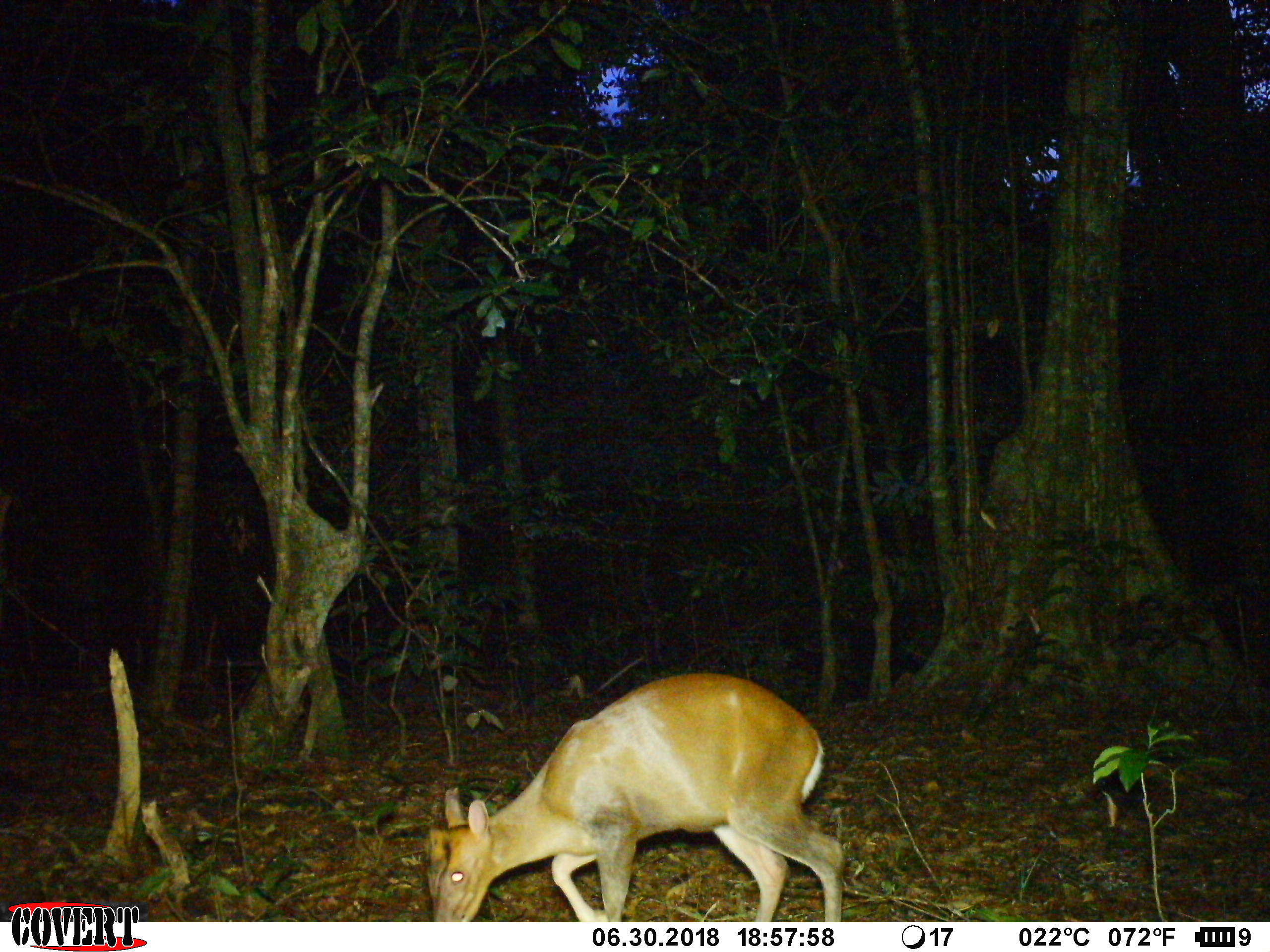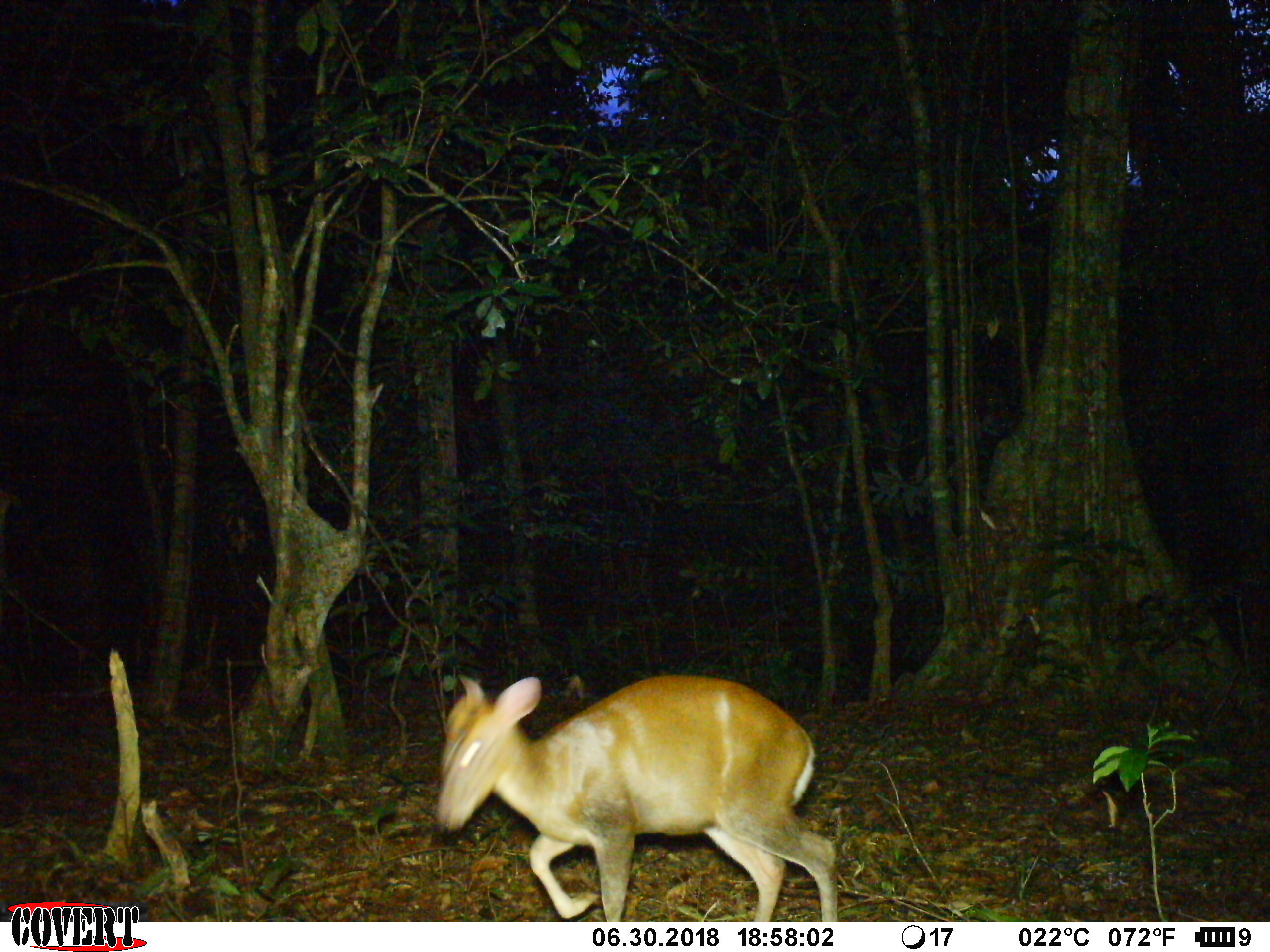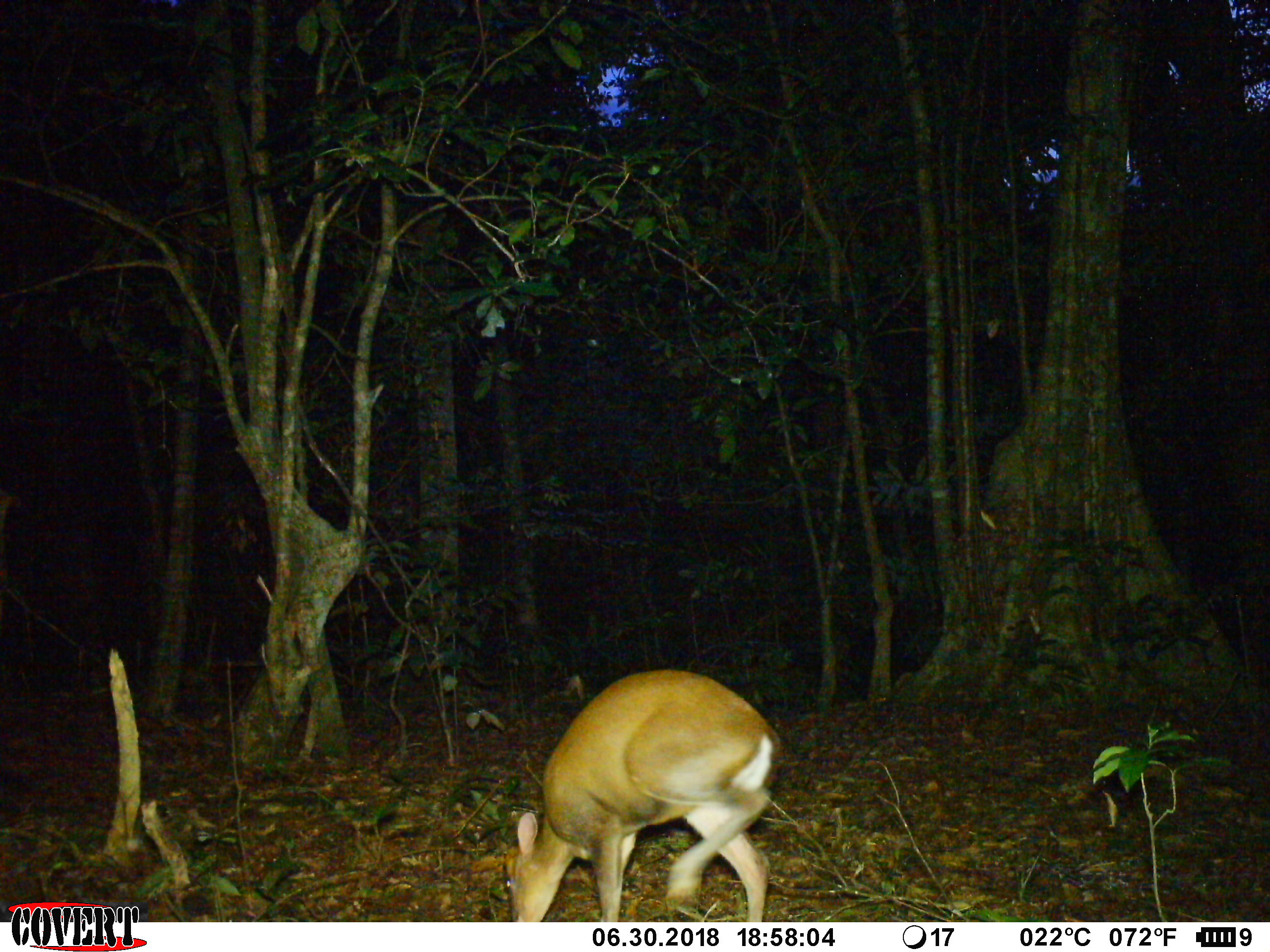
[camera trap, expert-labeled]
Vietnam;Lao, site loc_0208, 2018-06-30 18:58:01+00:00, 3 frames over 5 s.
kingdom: Animalia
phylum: Chordata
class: Mammalia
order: Artiodactyla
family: Cervidae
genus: Muntiacus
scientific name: Muntiacus rooseveltorum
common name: roosevelt's muntjac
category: roosevelts muntjac group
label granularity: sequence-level